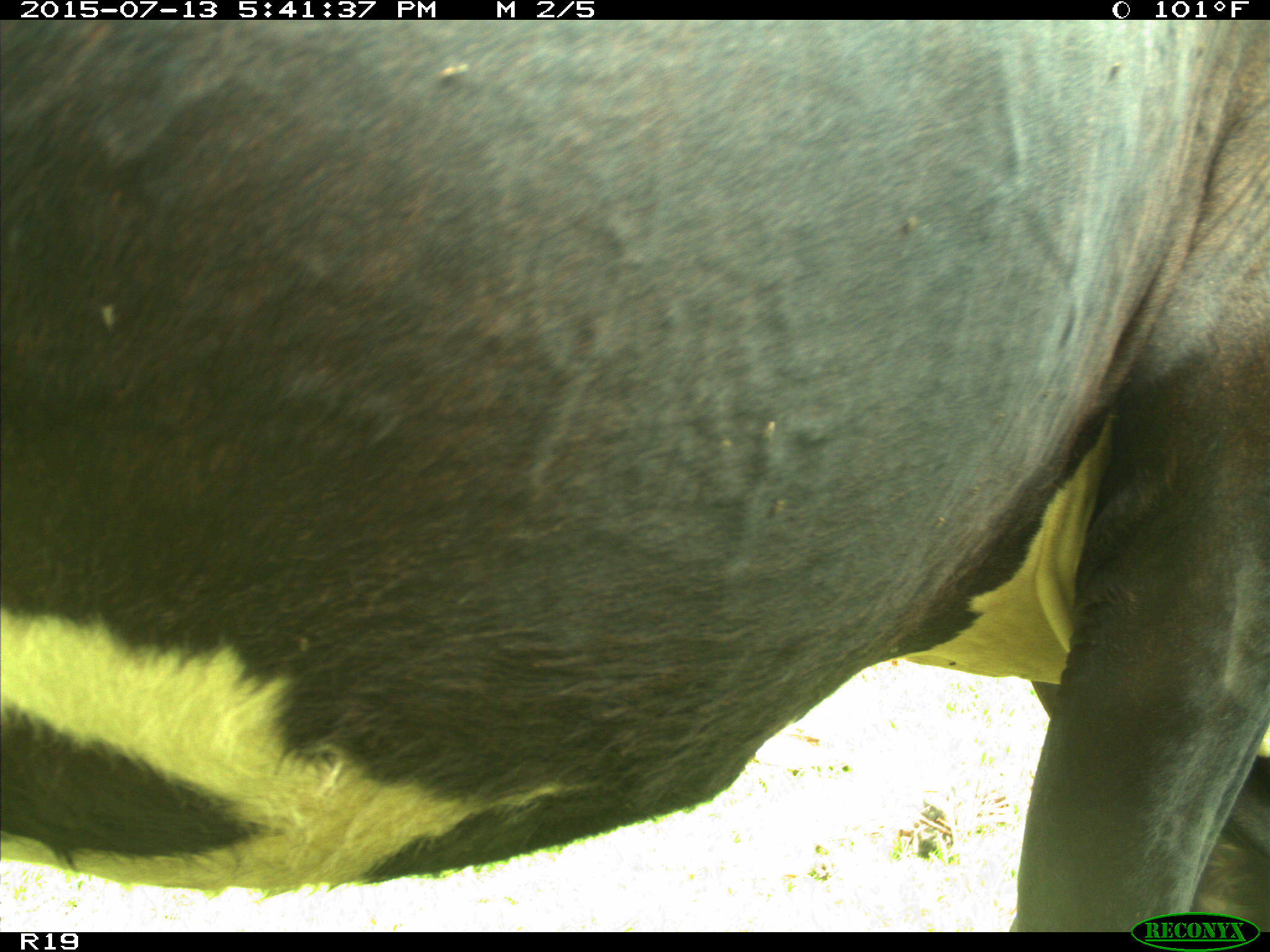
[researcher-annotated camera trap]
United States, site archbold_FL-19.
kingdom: Animalia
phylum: Chordata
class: Mammalia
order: Artiodactyla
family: Bovidae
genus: Bos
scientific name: Bos taurus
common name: domestic cow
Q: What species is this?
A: Bos taurus (domestic cow).